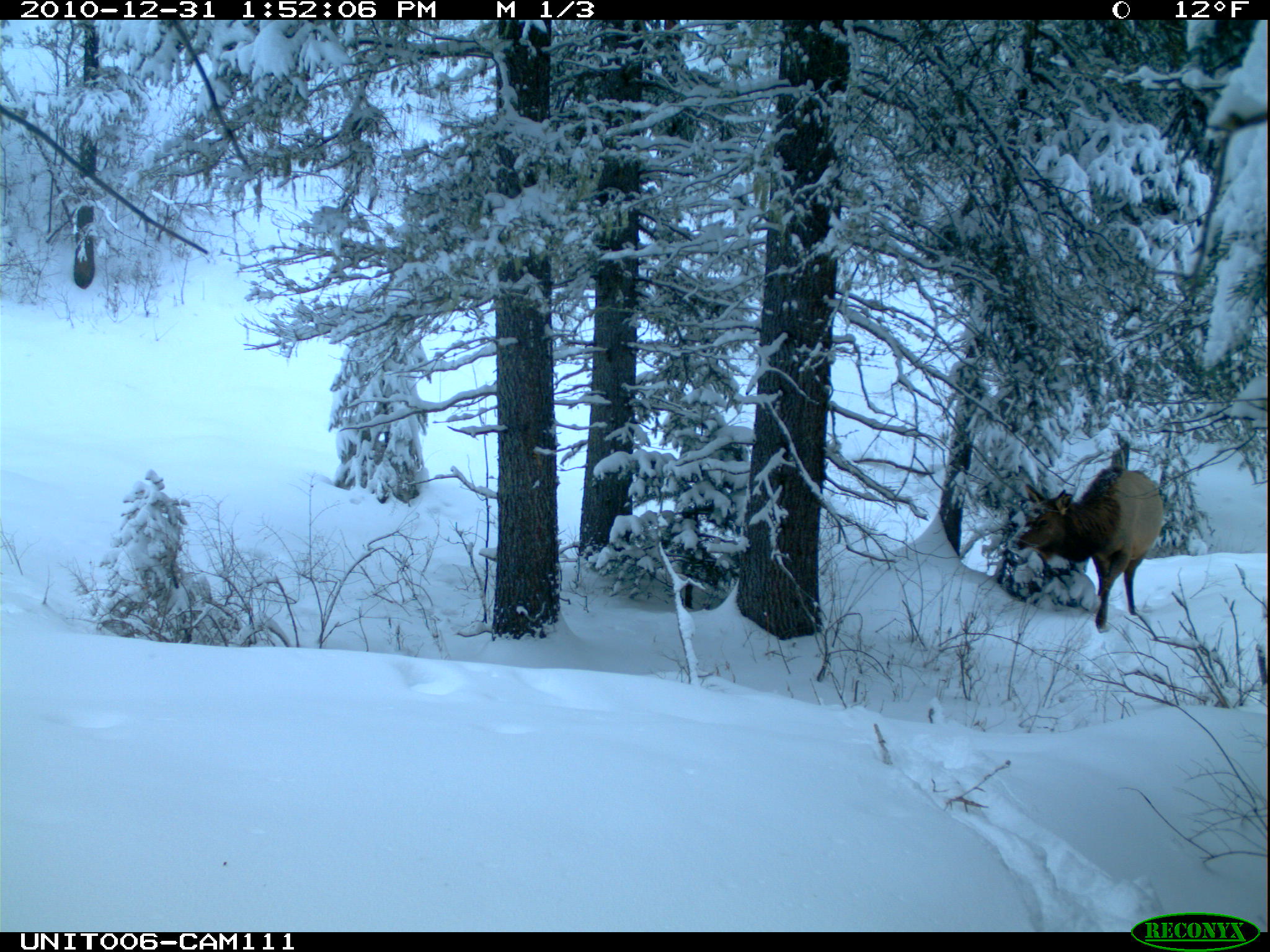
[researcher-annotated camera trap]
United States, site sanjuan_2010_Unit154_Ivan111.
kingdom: Animalia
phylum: Chordata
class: Mammalia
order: Artiodactyla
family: Cervidae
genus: Cervus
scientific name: Cervus elaphus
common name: red deer